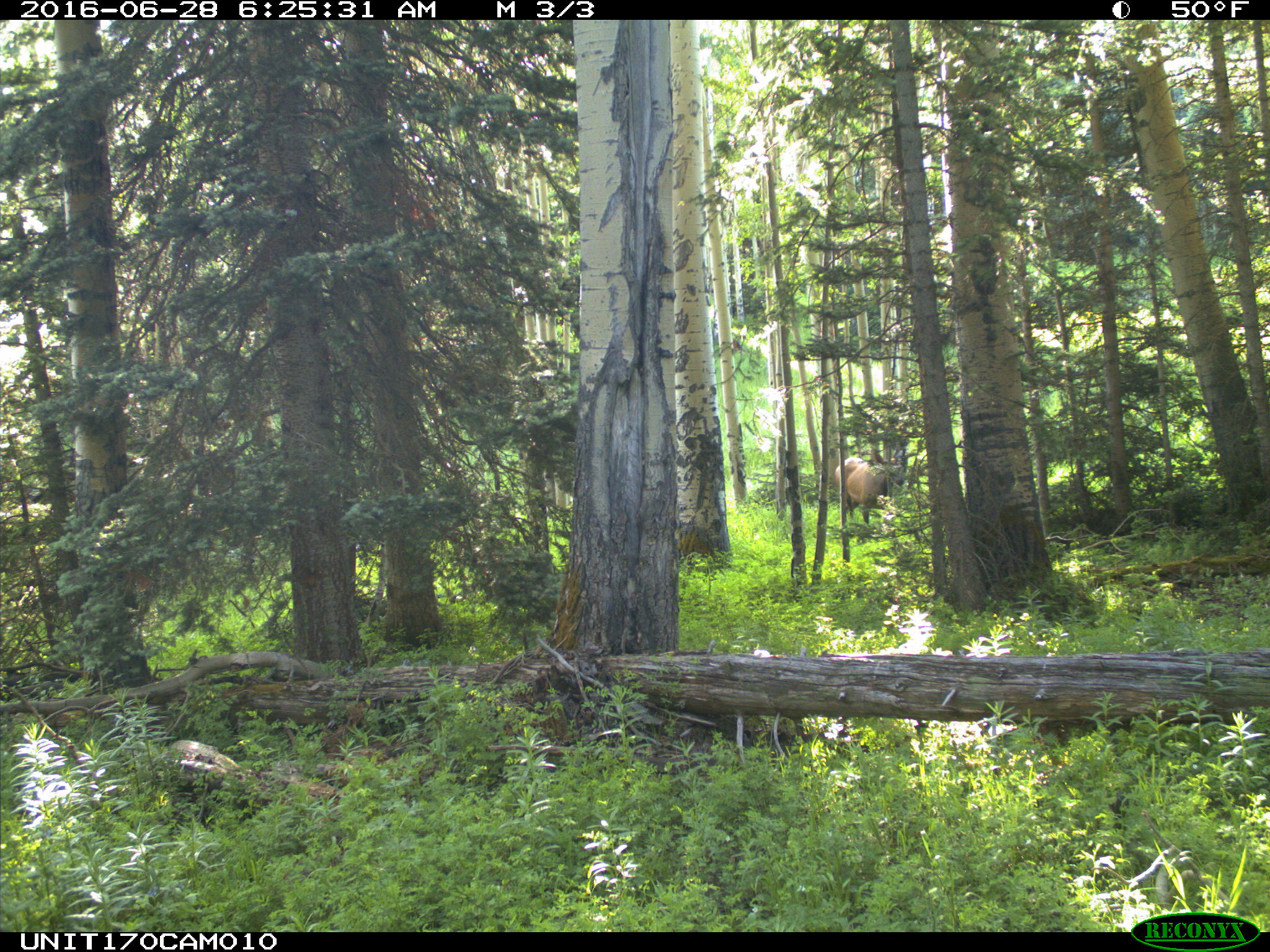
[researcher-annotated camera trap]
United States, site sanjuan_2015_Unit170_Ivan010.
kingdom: Animalia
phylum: Chordata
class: Mammalia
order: Artiodactyla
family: Cervidae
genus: Cervus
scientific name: Cervus elaphus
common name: red deer